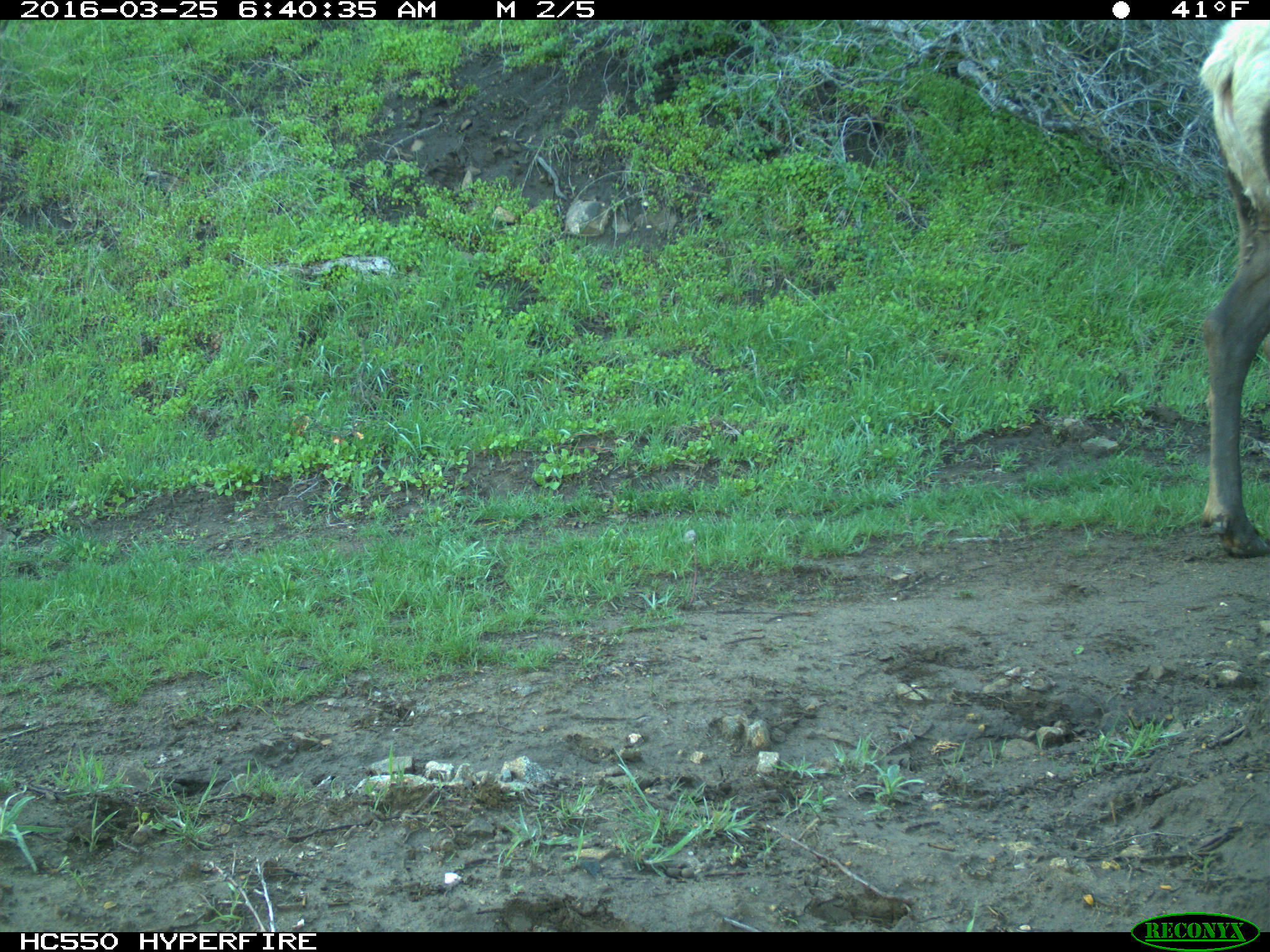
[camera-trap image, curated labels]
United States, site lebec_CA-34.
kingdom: Animalia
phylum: Chordata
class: Mammalia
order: Artiodactyla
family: Cervidae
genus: Cervus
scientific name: Cervus canadensis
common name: elk